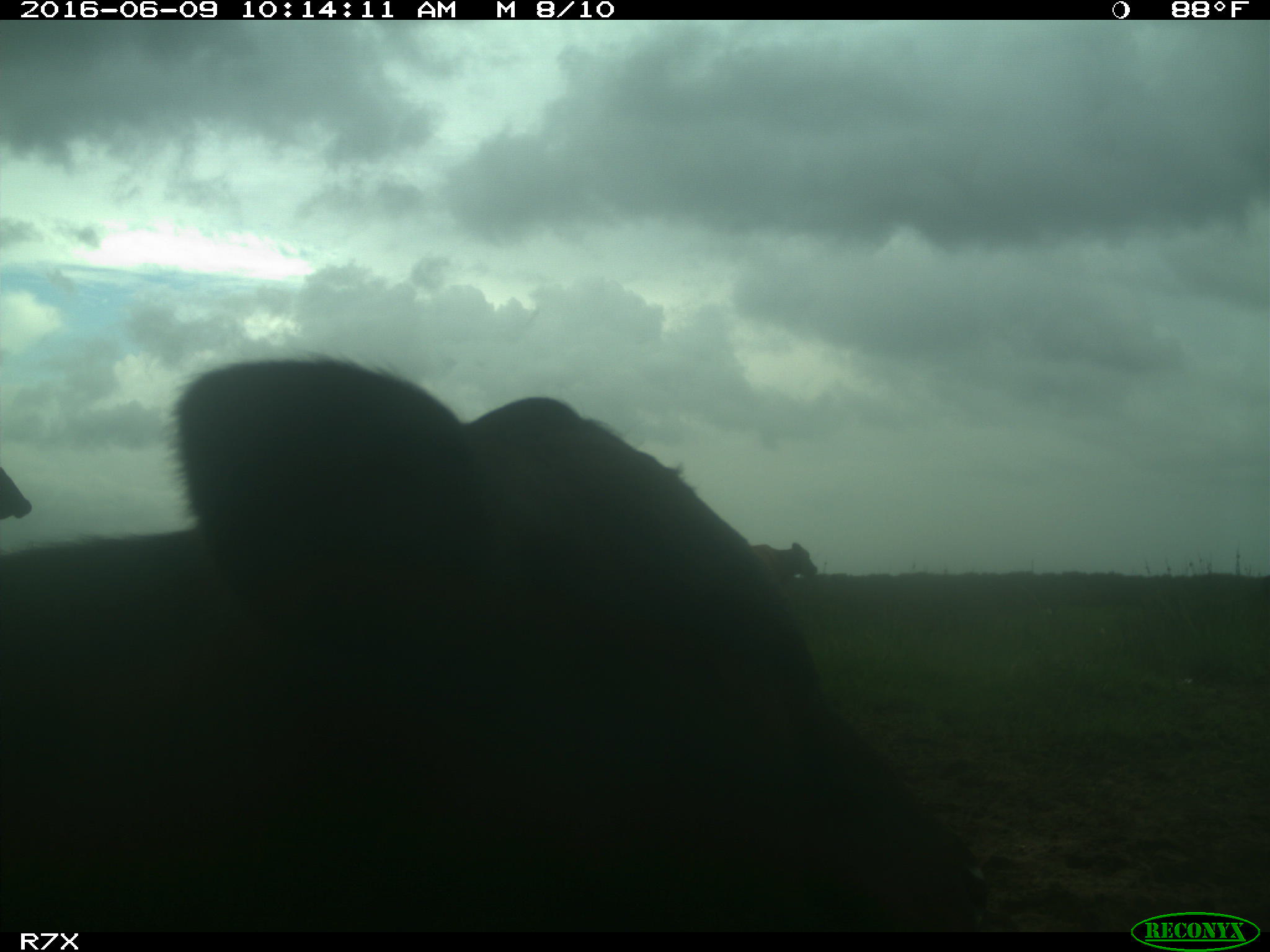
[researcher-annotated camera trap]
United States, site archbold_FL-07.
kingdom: Animalia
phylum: Chordata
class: Mammalia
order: Artiodactyla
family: Bovidae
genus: Bos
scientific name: Bos taurus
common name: domestic cow